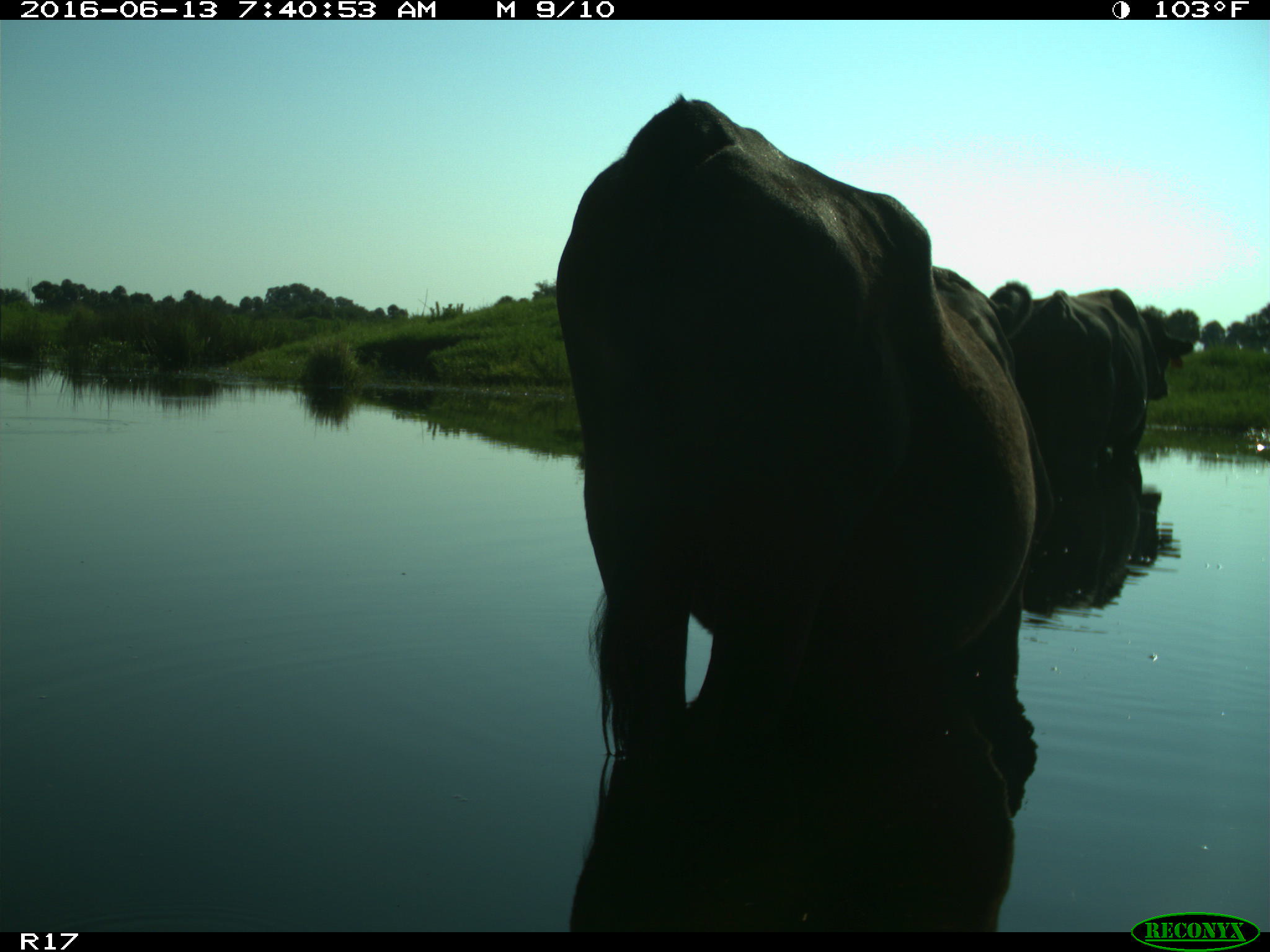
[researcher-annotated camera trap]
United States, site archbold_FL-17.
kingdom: Animalia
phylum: Chordata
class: Mammalia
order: Artiodactyla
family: Bovidae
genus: Bos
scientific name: Bos taurus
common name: domestic cow